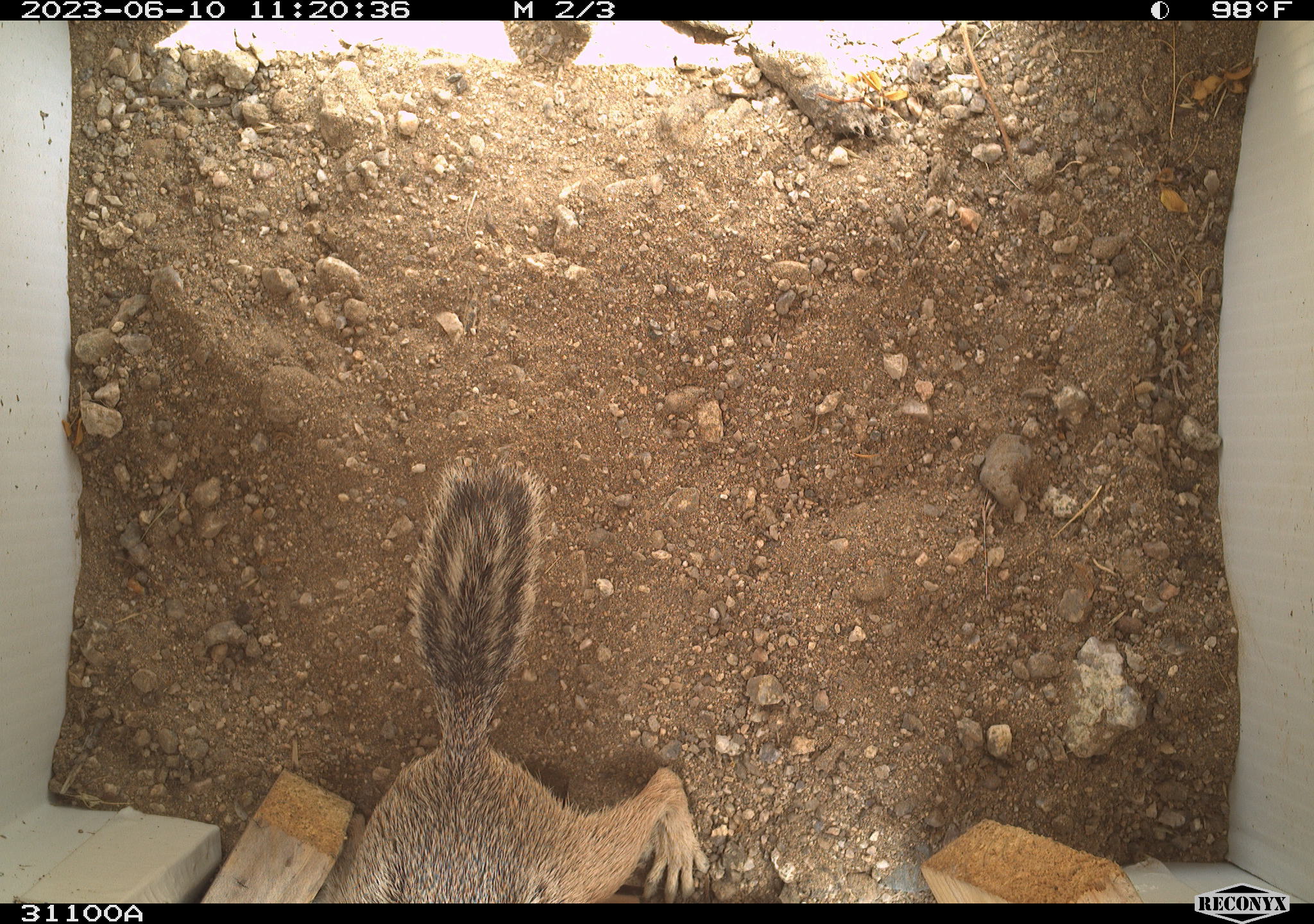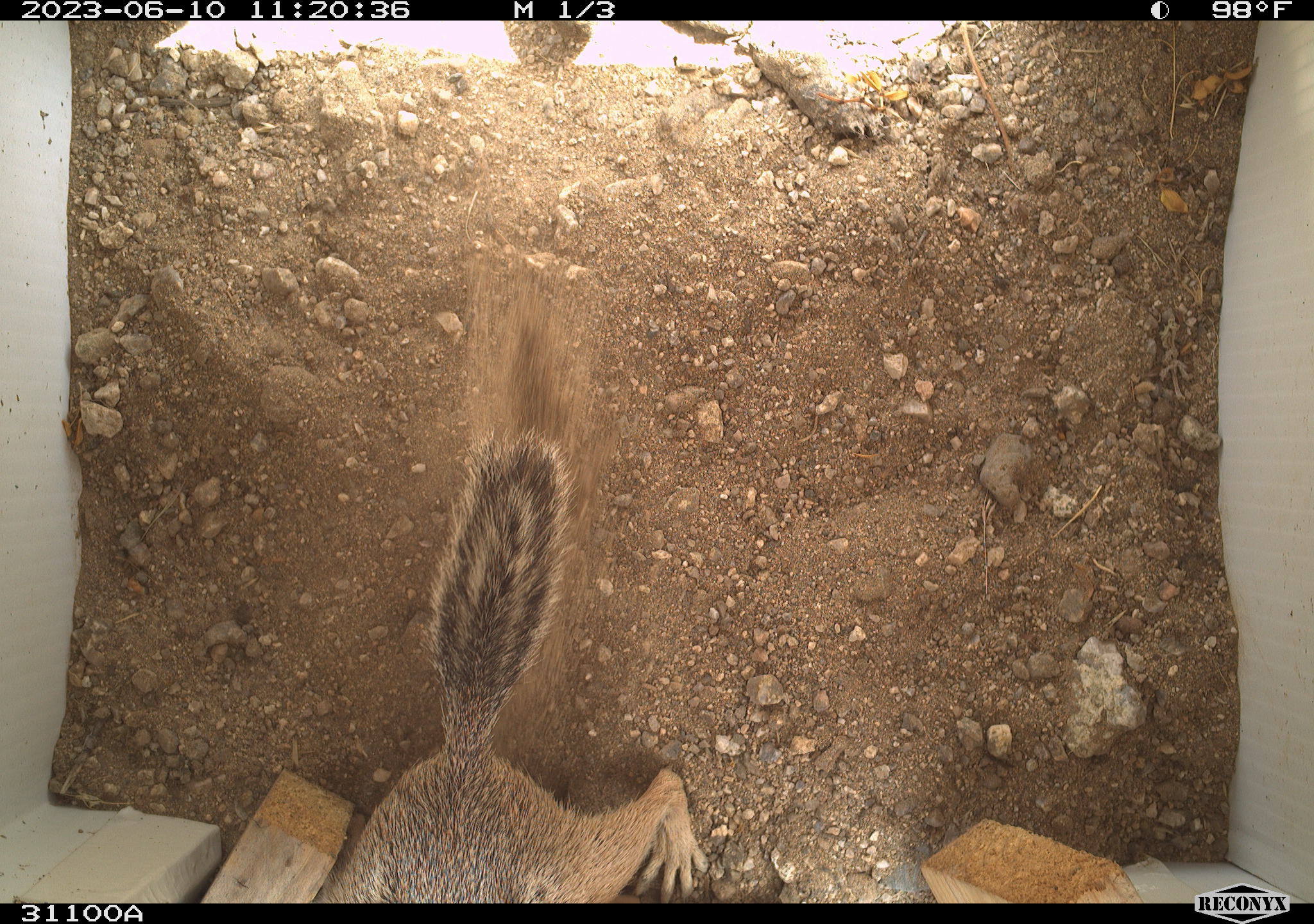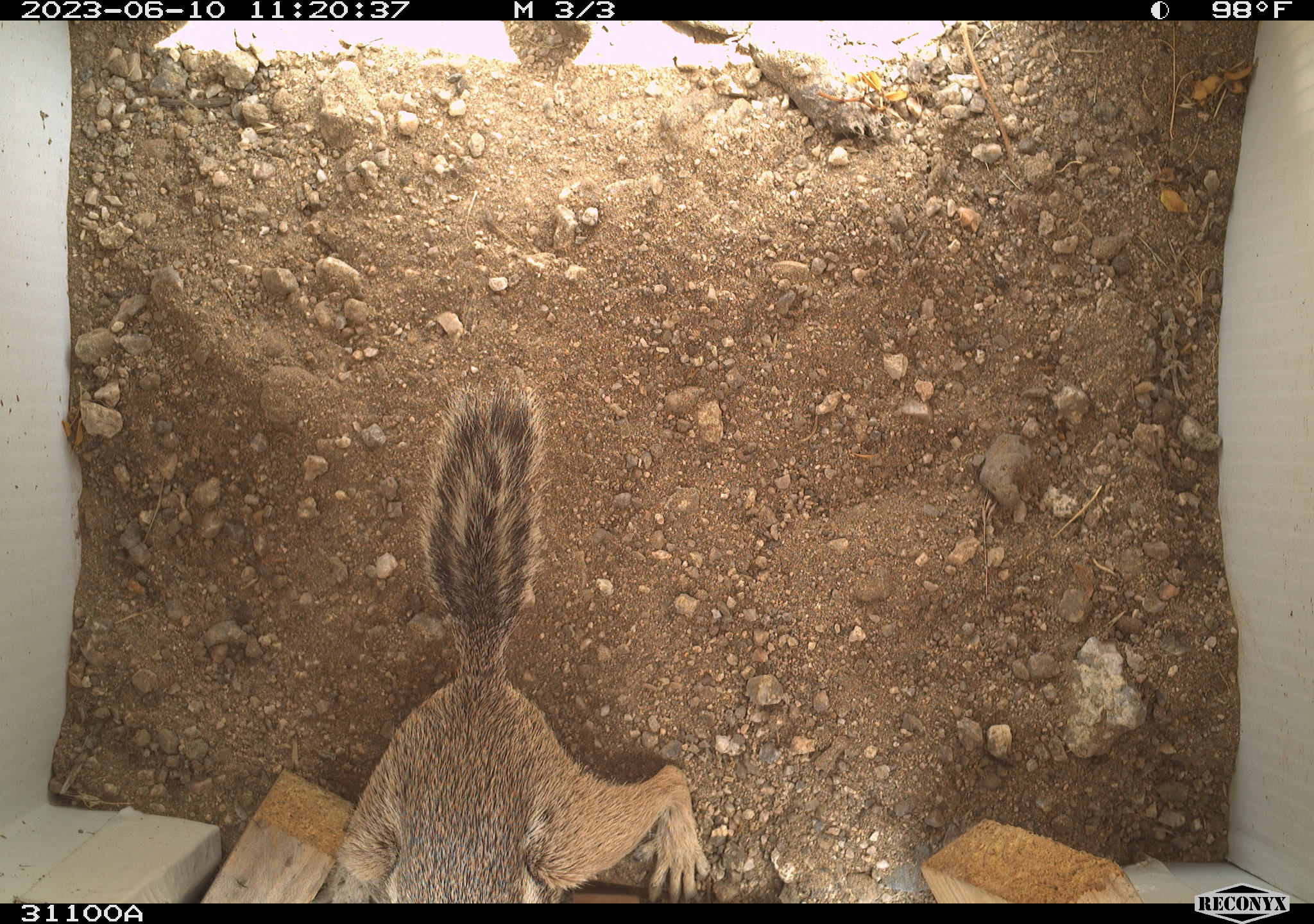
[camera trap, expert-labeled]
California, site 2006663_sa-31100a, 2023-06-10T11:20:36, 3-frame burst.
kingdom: Animalia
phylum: Chordata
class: Mammalia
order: Rodentia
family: Sciuridae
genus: Ammospermophilus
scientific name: Ammospermophilus leucurus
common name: white-tailed antelope squirrel